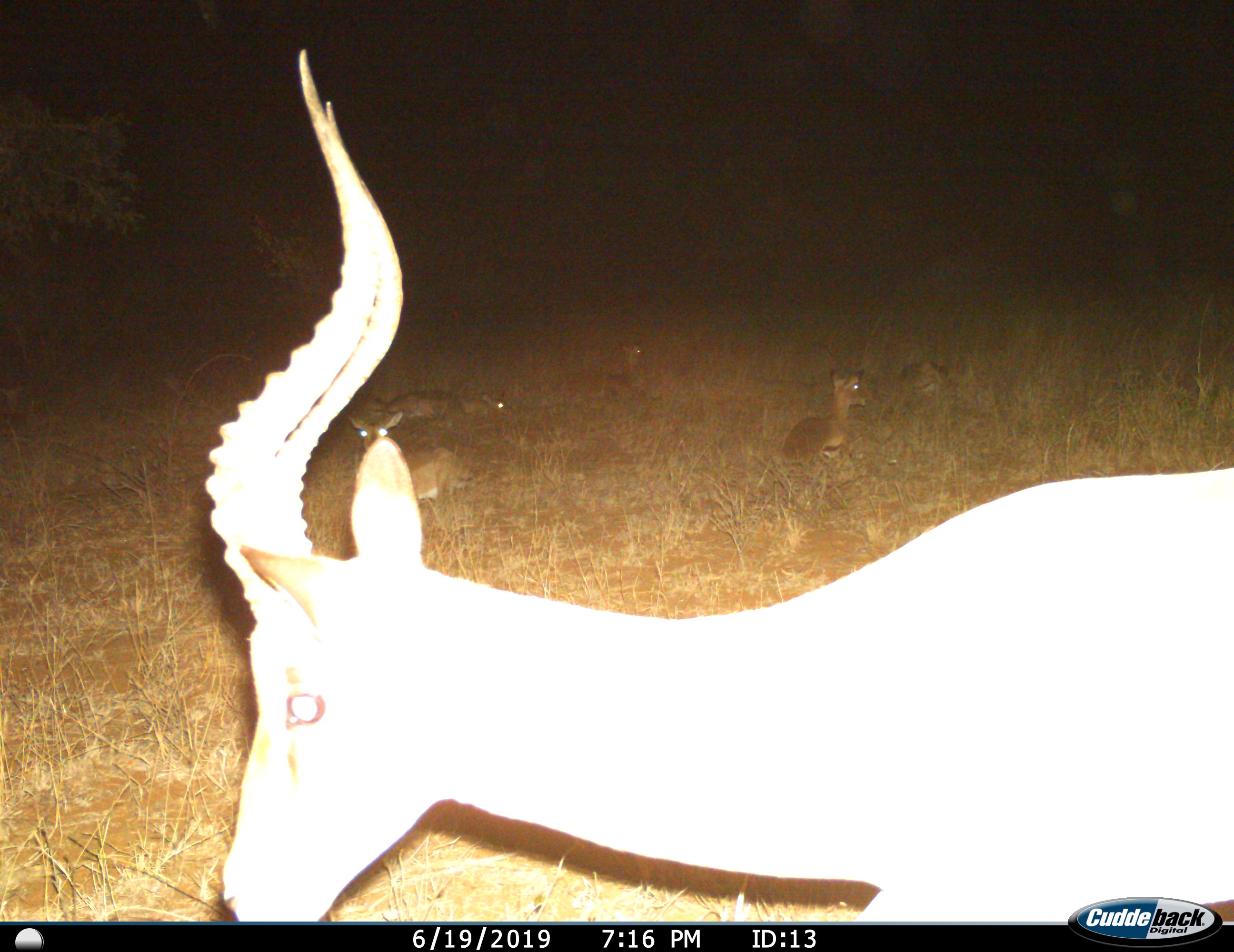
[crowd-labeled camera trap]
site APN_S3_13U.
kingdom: Animalia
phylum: Chordata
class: Mammalia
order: Artiodactyla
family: Bovidae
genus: Aepyceros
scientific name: Aepyceros melampus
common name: impala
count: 1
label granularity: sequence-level